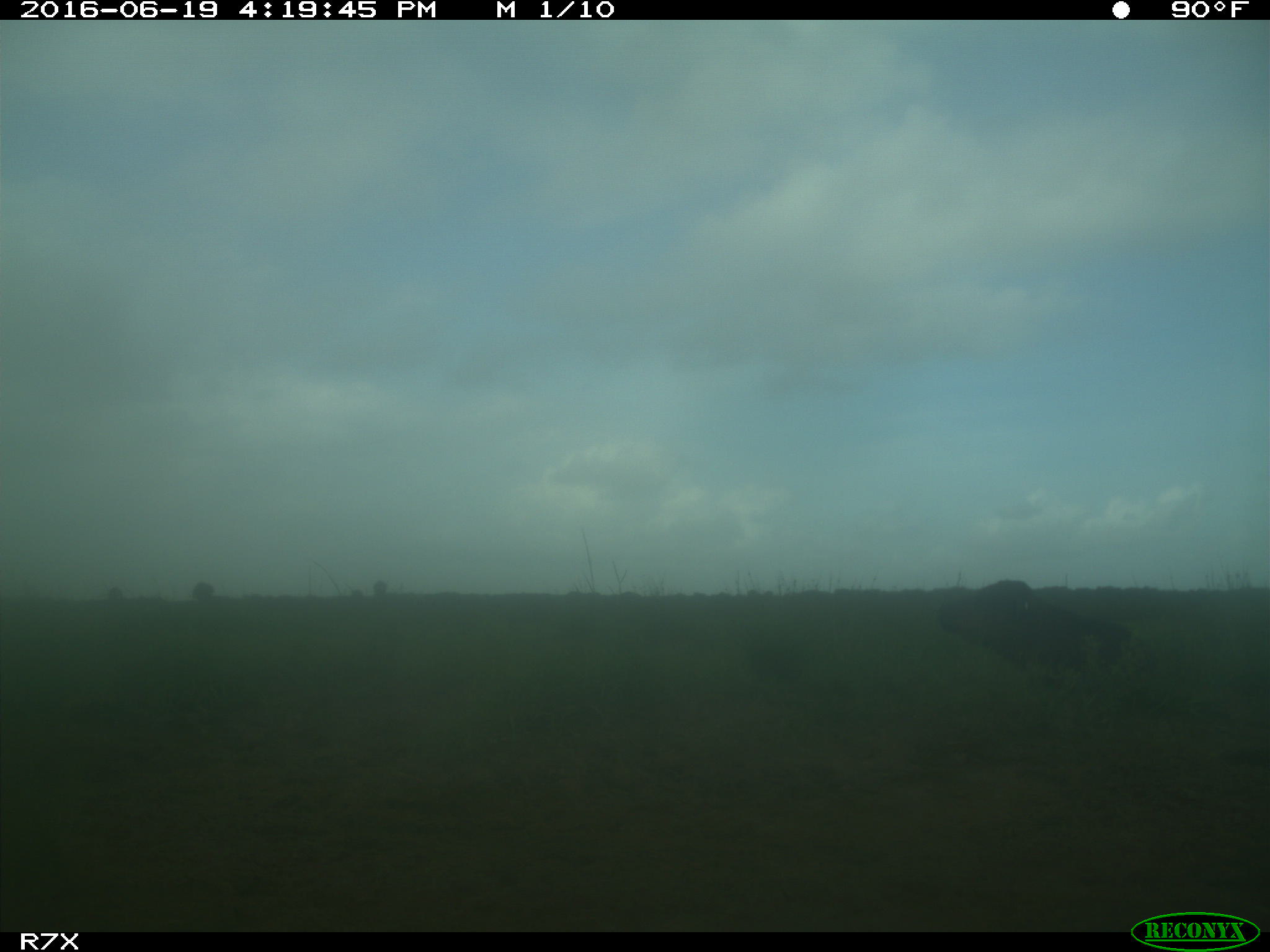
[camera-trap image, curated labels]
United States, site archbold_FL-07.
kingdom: Animalia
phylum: Chordata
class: Mammalia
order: Artiodactyla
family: Bovidae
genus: Bos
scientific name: Bos taurus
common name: domestic cow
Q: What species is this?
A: Bos taurus (domestic cow).